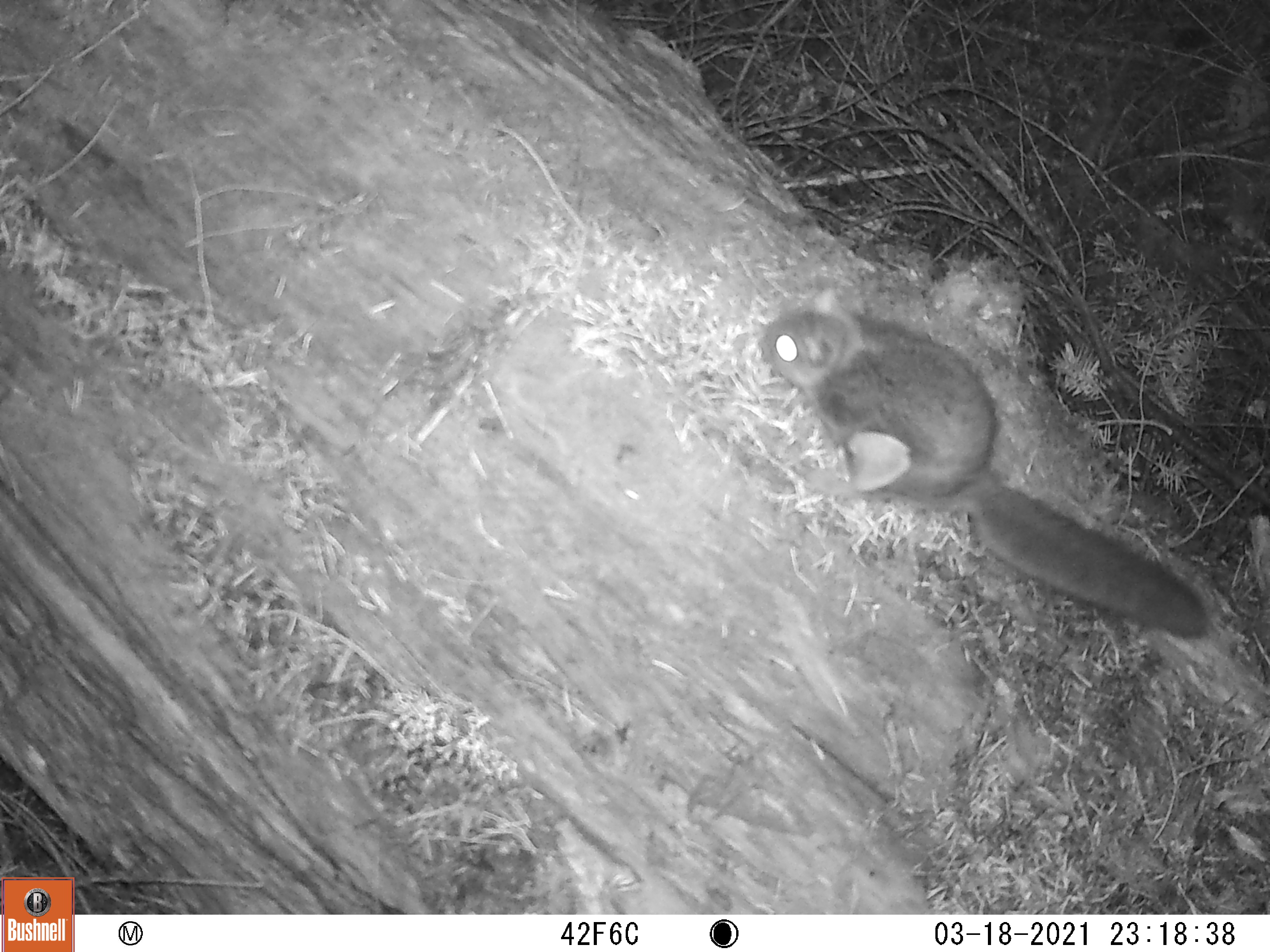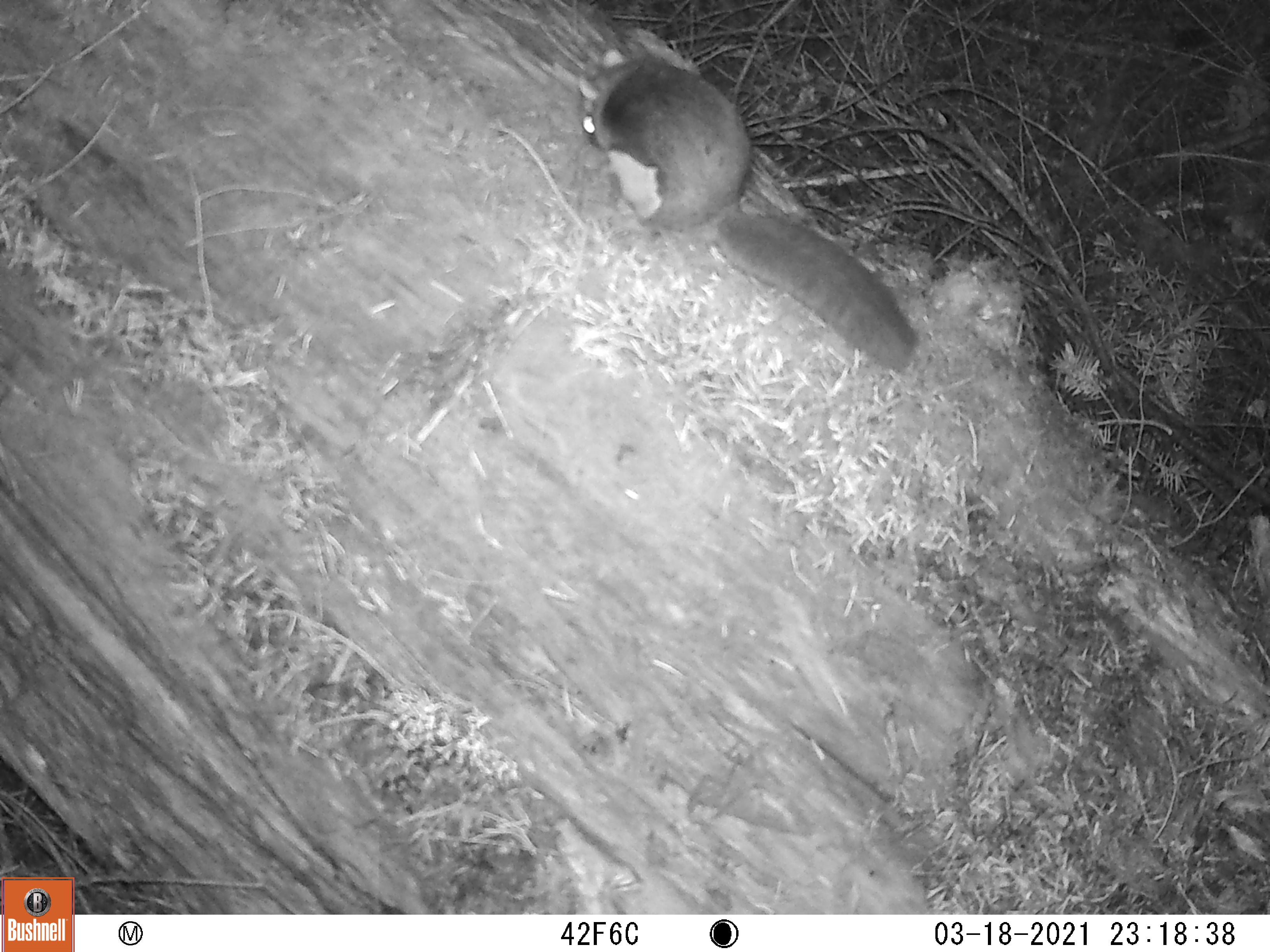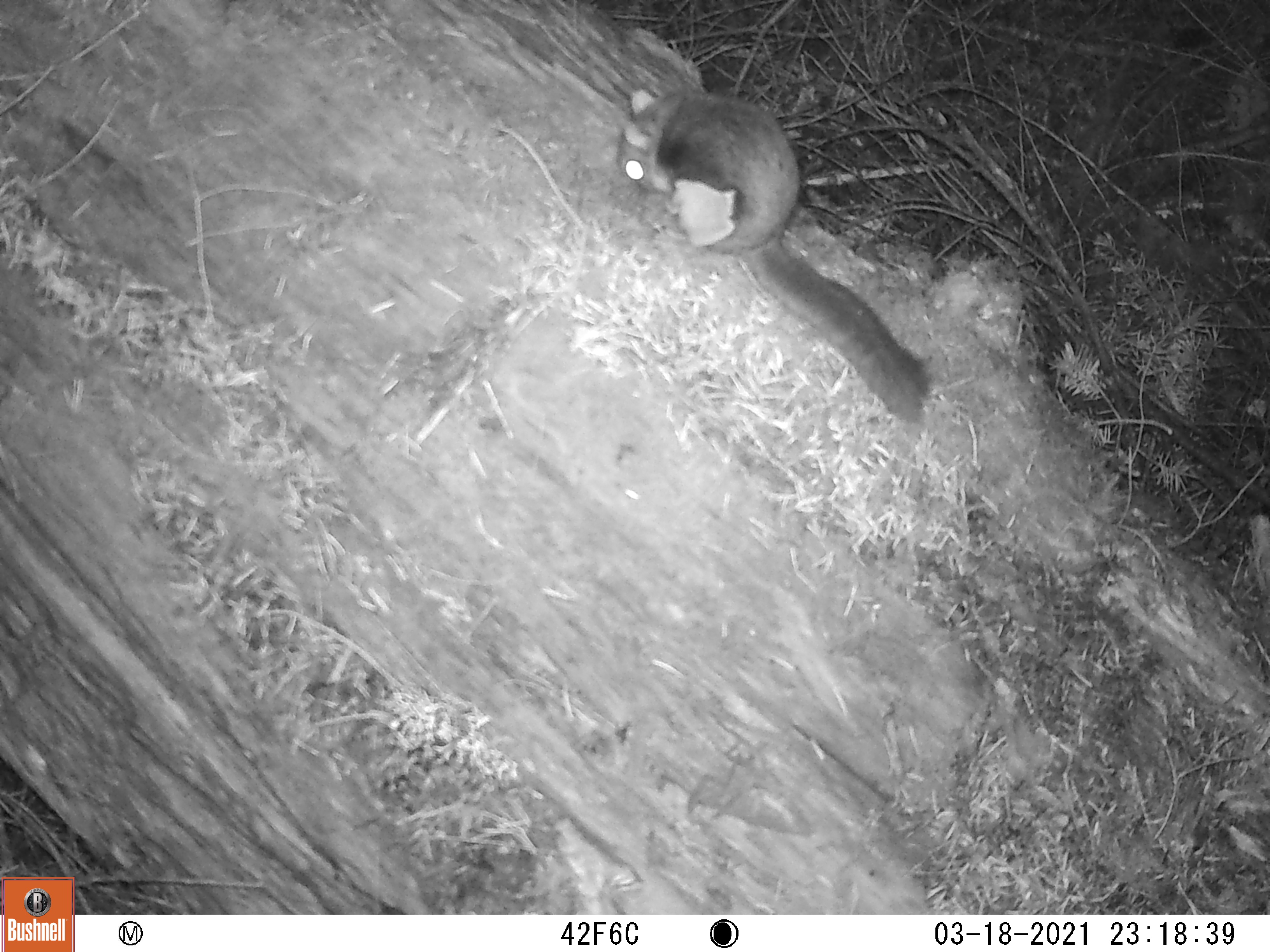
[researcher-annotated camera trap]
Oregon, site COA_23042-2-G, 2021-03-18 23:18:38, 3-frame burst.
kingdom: Animalia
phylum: Chordata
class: Mammalia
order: Rodentia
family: Sciuridae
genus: Glaucomys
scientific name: Glaucomys oregonensis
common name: humboldt's flying squirrel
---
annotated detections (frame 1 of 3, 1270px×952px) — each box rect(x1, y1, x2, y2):
humboldt's flying squirrel: rect(760, 279, 1214, 647)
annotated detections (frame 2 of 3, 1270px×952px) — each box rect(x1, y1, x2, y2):
humboldt's flying squirrel: rect(576, 35, 922, 371)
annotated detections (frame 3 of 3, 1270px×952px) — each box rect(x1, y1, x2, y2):
humboldt's flying squirrel: rect(619, 73, 933, 425)